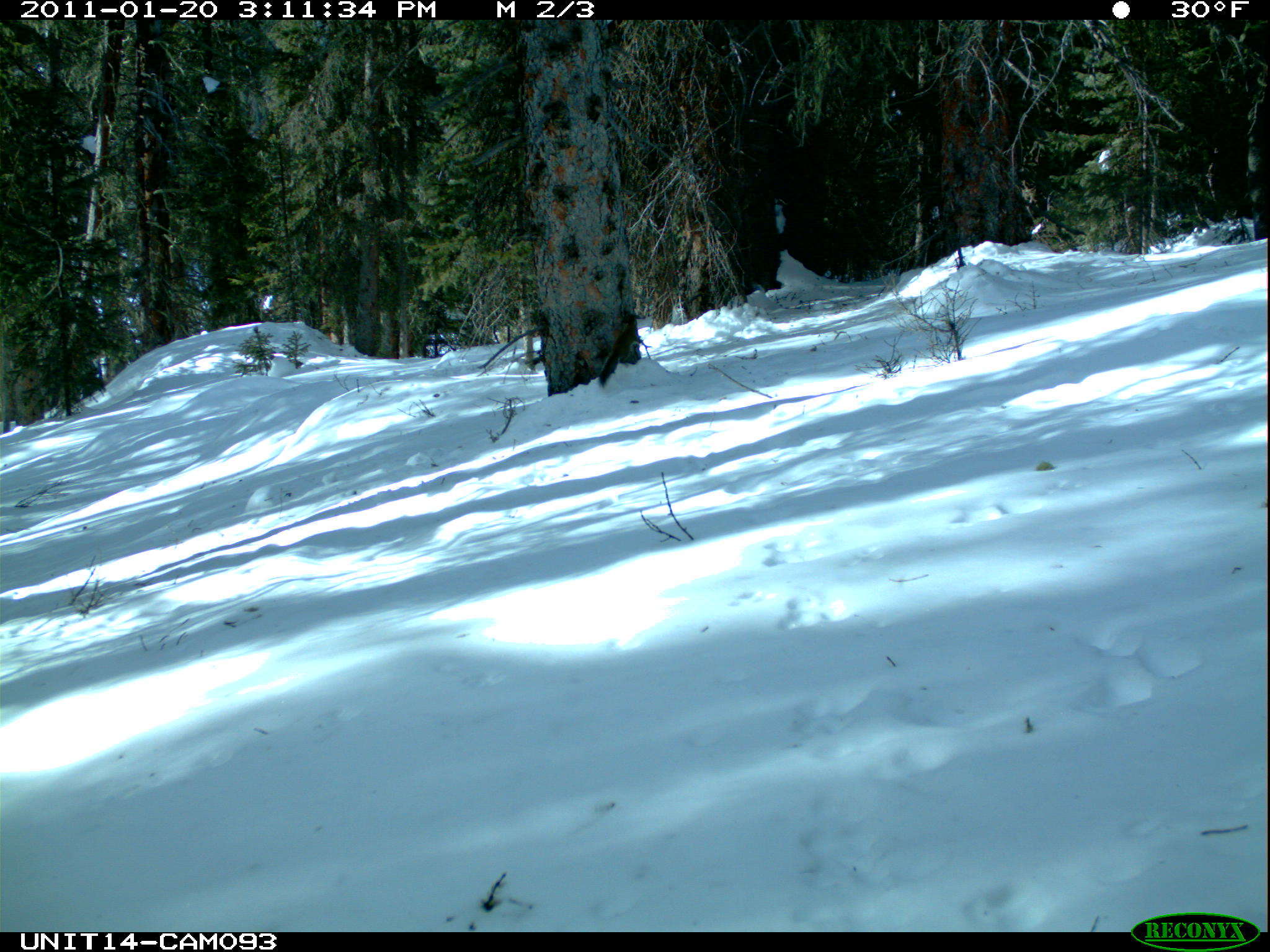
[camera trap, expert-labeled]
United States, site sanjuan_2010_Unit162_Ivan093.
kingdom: Animalia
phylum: Chordata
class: Mammalia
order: Rodentia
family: Sciuridae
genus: Tamiasciurus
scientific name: Tamiasciurus hudsonicus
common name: american red squirrel